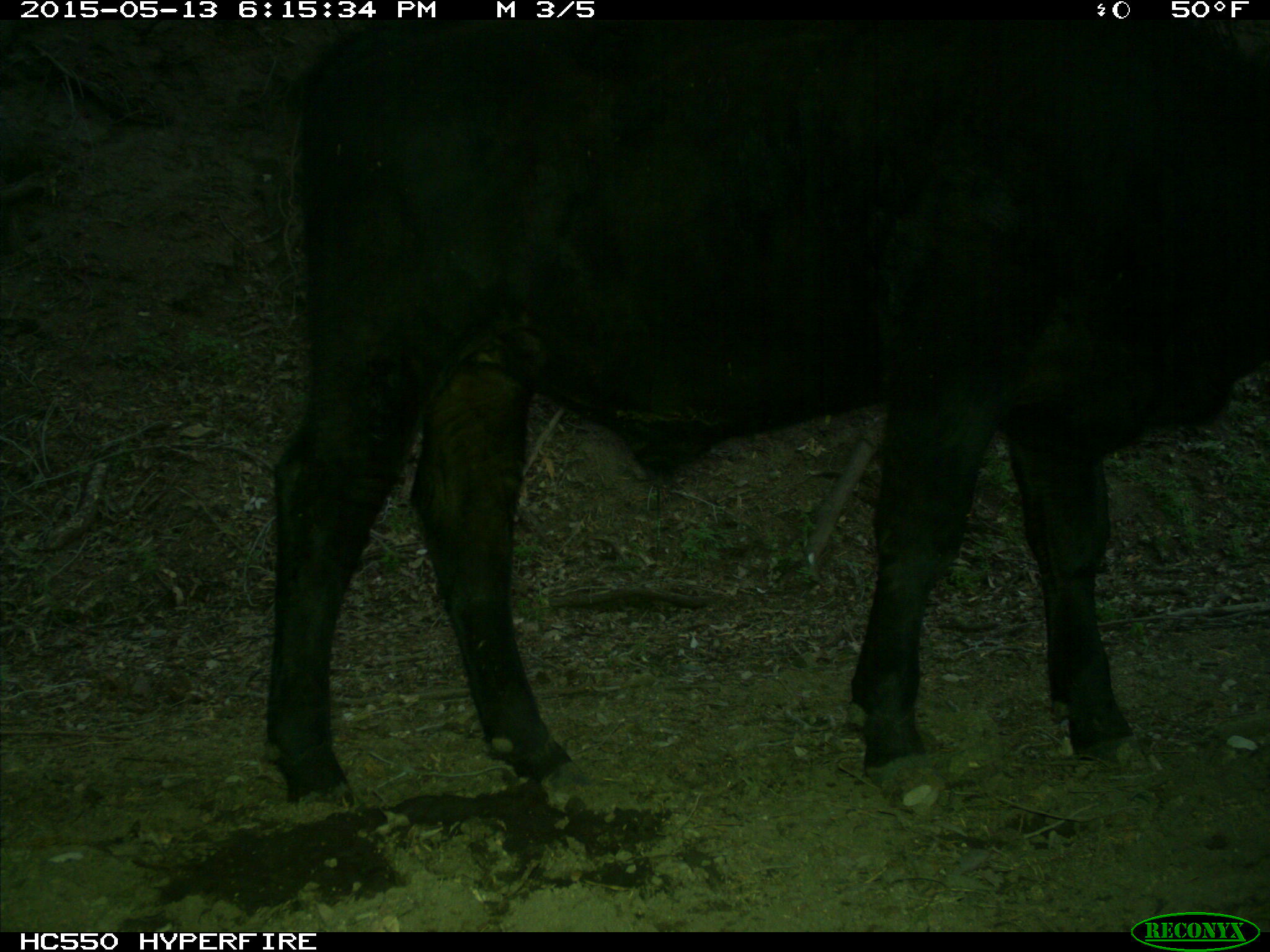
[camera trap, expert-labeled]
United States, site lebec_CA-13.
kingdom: Animalia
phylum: Chordata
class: Mammalia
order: Artiodactyla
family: Bovidae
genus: Bos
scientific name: Bos taurus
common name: domestic cow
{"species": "Bos taurus (domestic cow)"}